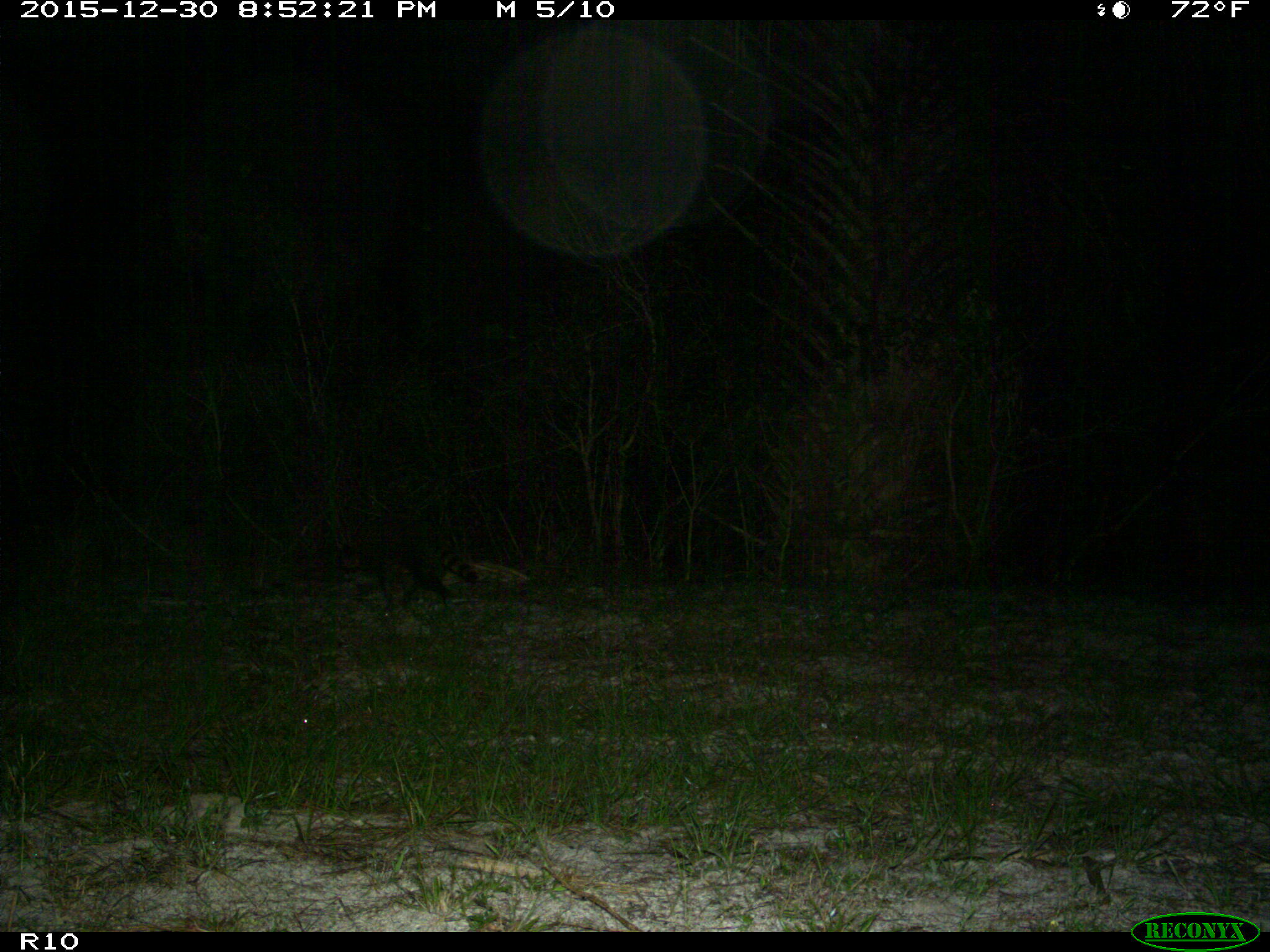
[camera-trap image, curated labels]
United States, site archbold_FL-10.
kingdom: Animalia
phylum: Chordata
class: Mammalia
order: Carnivora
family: Procyonidae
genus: Procyon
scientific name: Procyon lotor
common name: common raccoon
Procyon lotor (common raccoon).